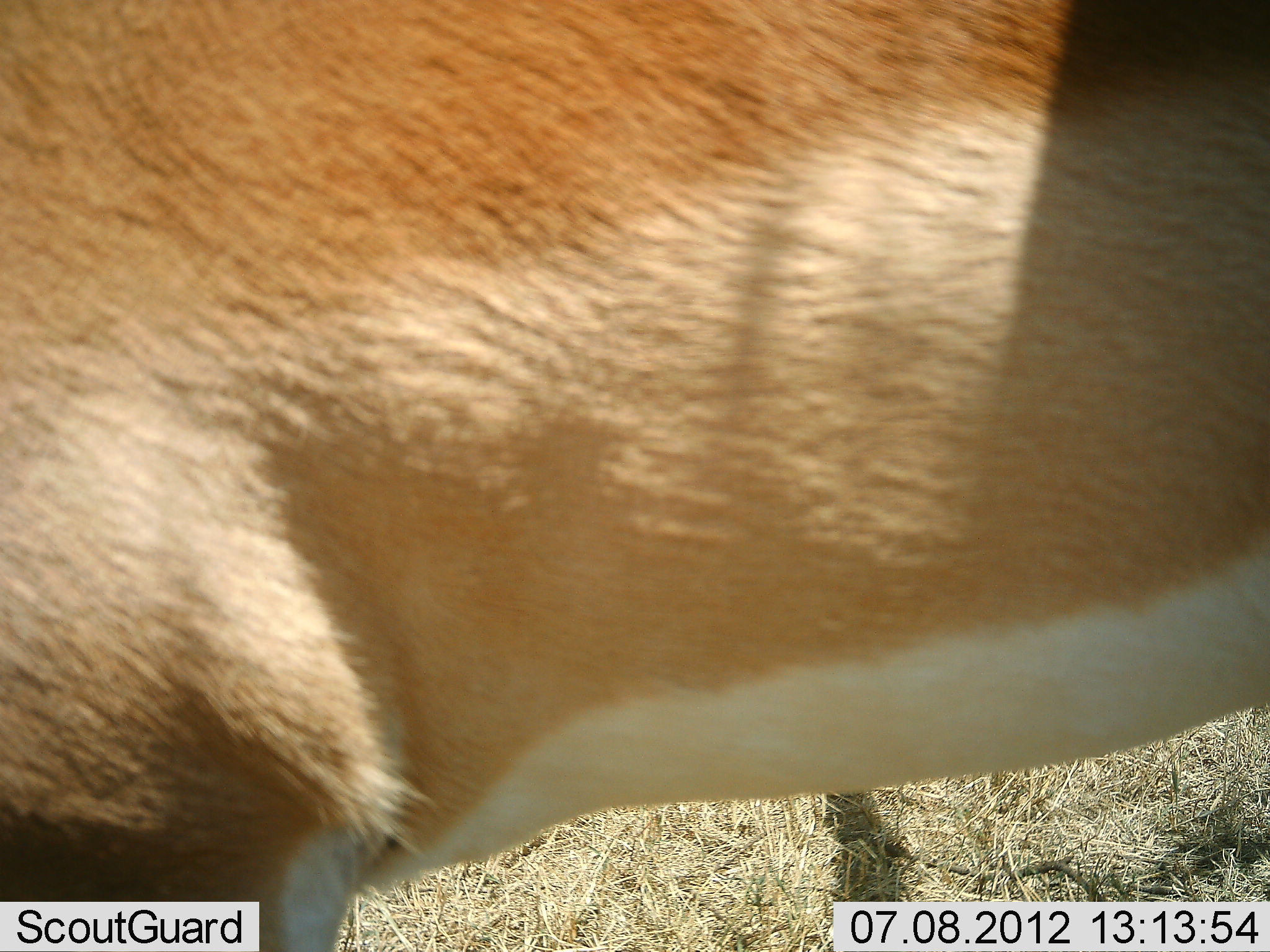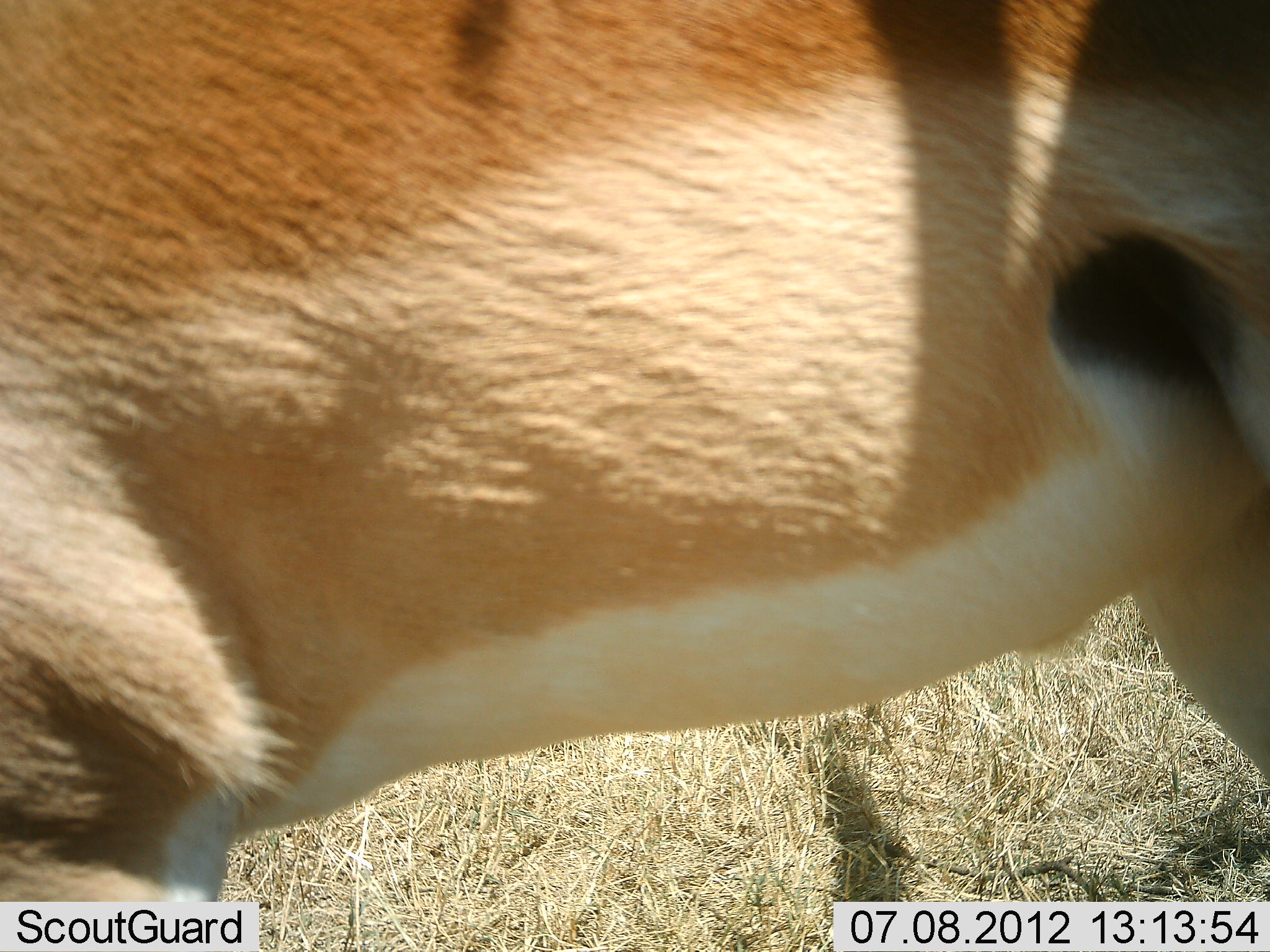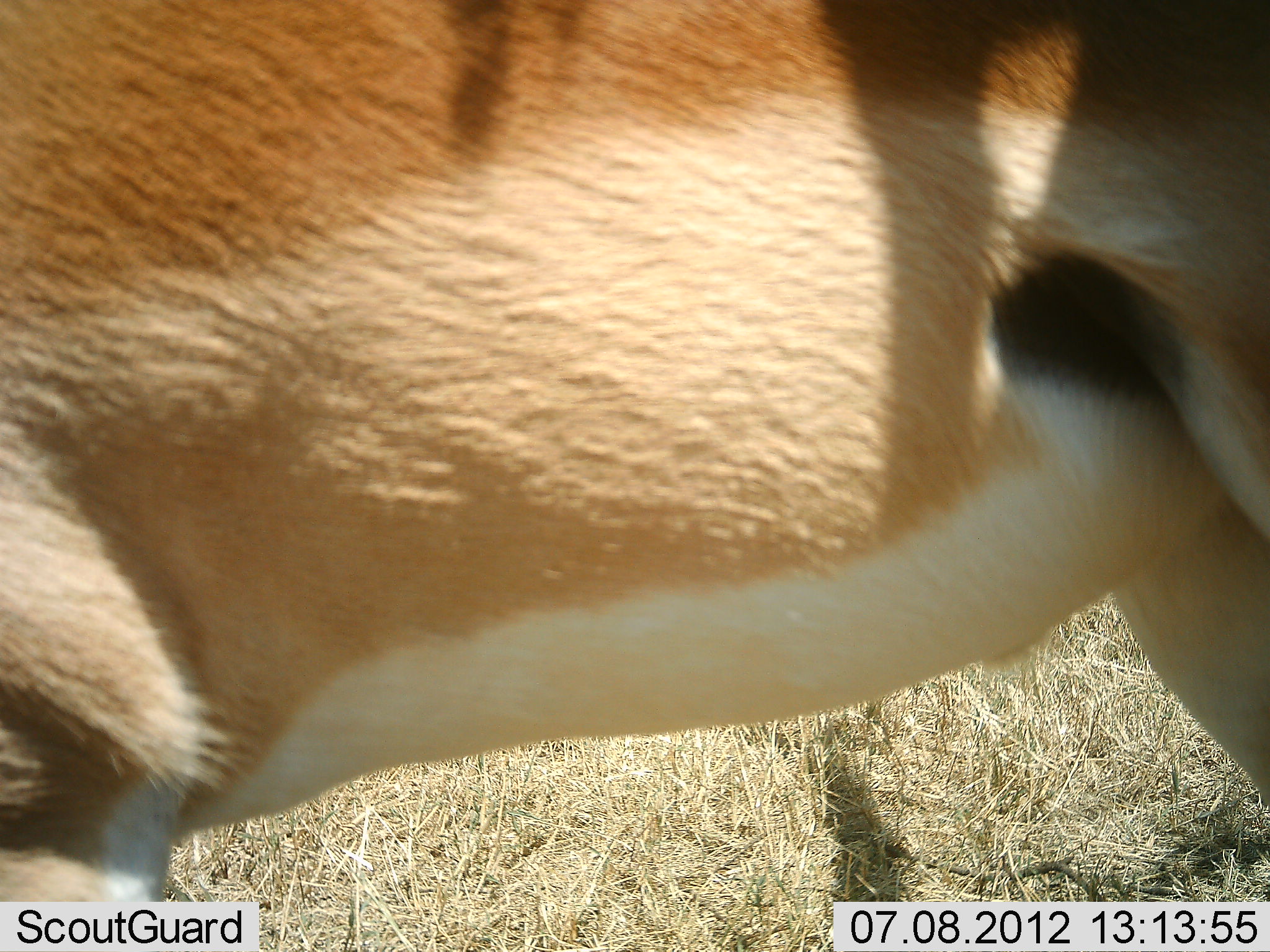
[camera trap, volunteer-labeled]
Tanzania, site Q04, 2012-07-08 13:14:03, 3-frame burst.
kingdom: Animalia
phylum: Chordata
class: Mammalia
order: Artiodactyla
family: Bovidae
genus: Aepyceros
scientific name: Aepyceros melampus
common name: impala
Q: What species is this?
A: Impala (Aepyceros melampus).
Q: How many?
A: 1.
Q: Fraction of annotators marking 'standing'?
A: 100%.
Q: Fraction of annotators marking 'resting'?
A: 0%.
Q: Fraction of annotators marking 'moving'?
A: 0%.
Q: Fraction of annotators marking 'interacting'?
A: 0%.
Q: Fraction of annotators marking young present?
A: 0%.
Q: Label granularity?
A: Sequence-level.